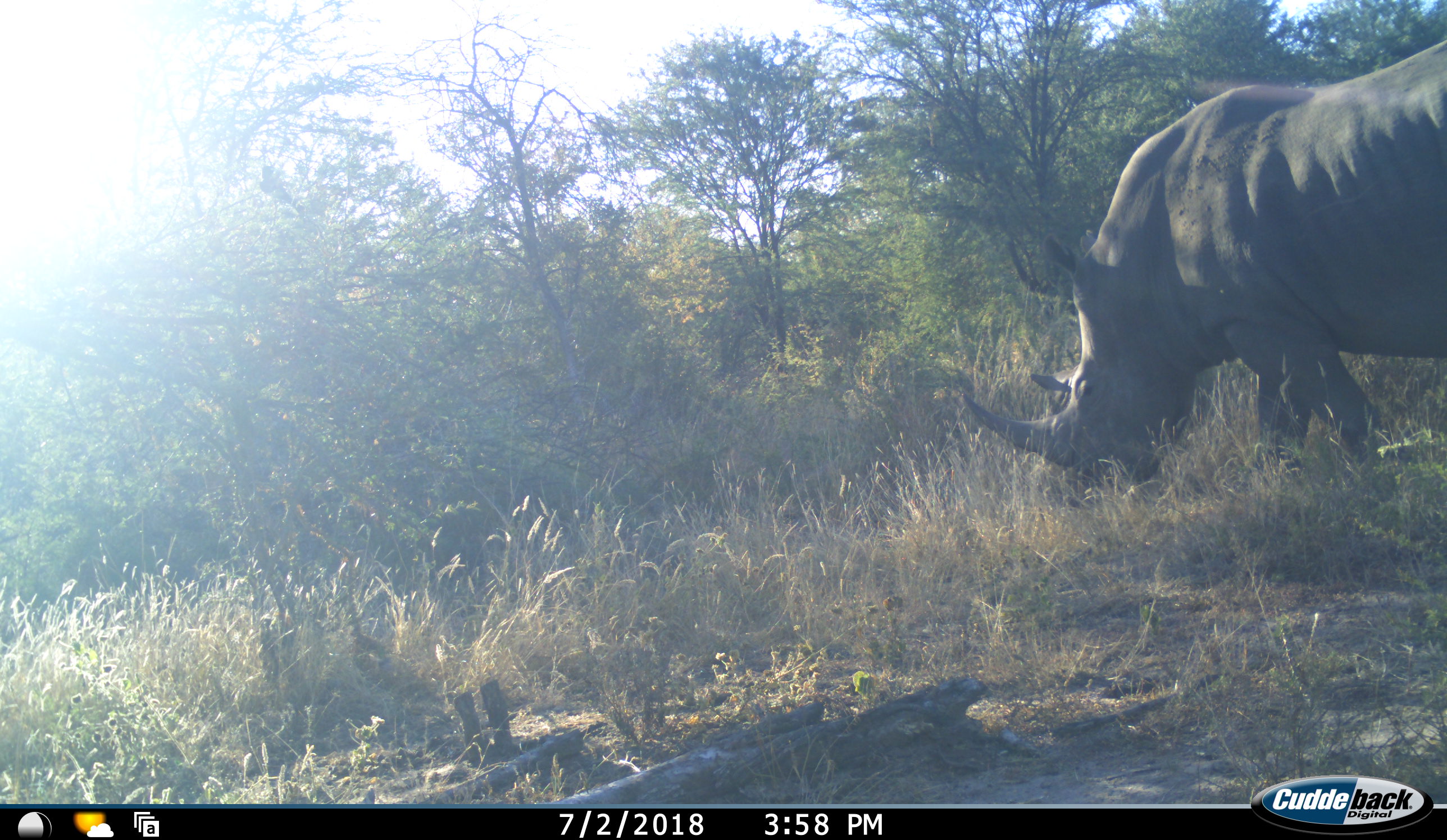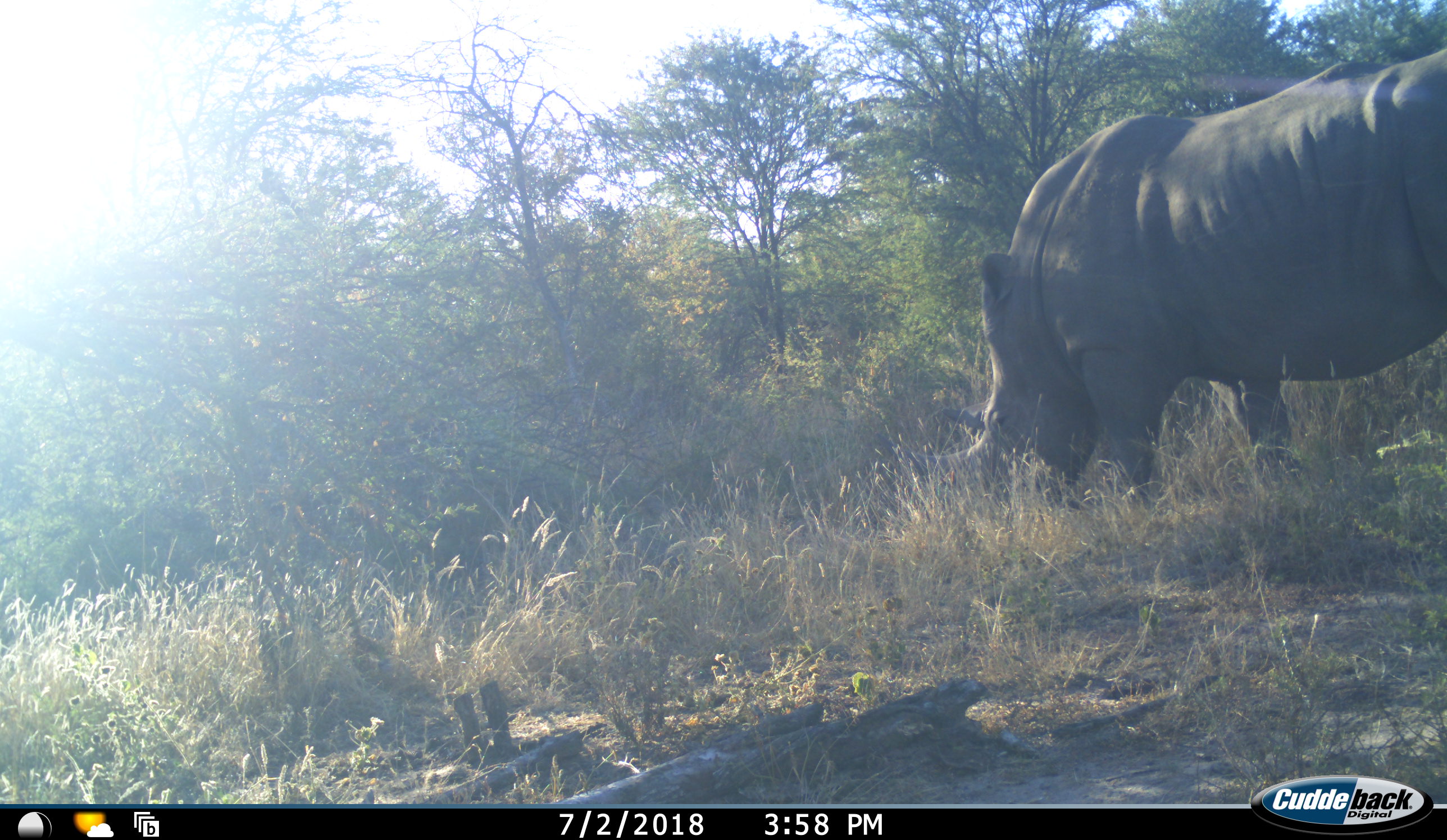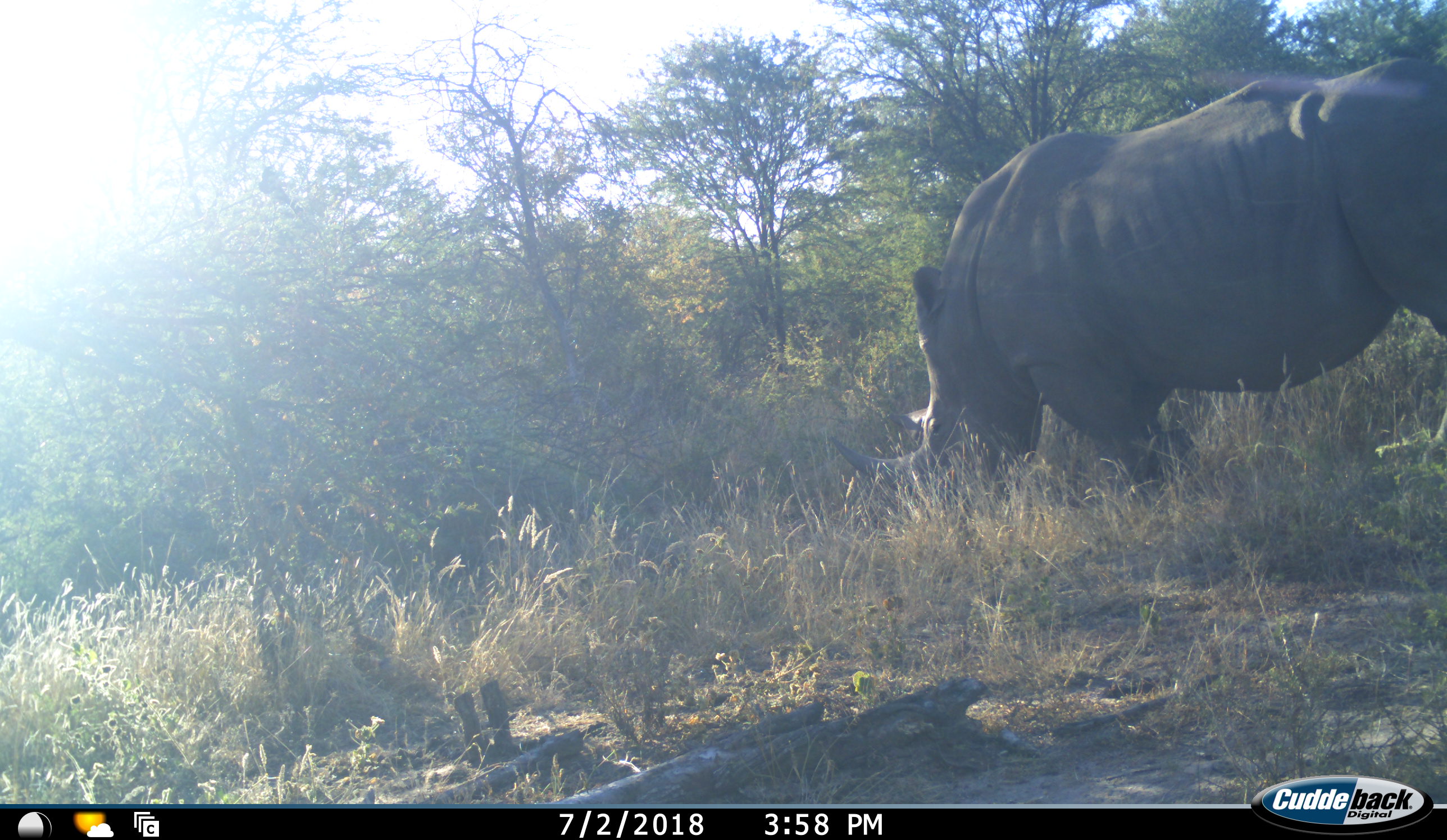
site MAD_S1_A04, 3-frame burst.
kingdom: Animalia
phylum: Chordata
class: Mammalia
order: Perissodactyla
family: Rhinocerotidae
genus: Diceros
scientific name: Diceros bicornis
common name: black rhinoceros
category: rhinocerosblack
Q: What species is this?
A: Rhinocerosblack (black rhinoceros) (Diceros bicornis).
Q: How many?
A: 1.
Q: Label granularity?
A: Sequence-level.